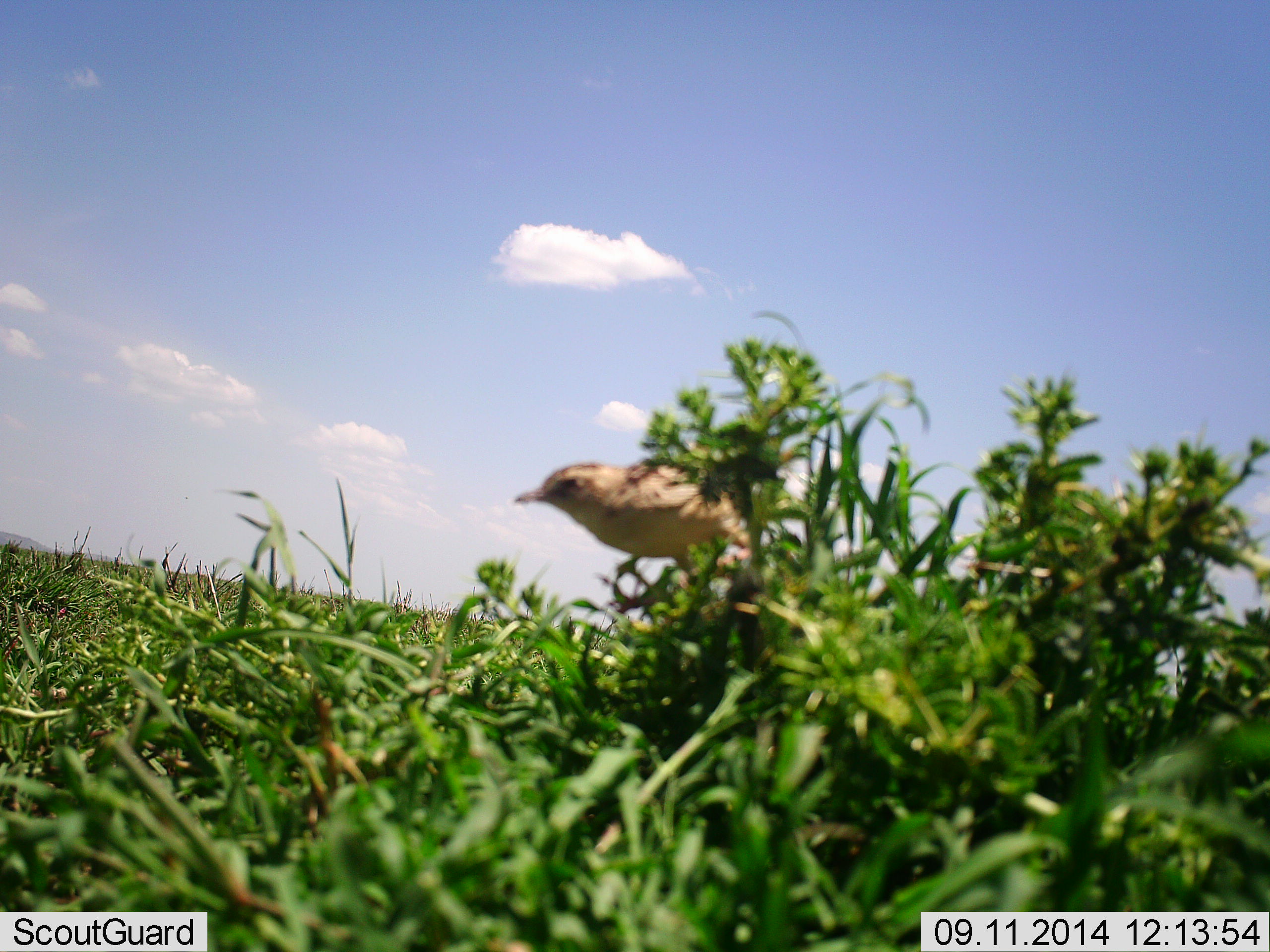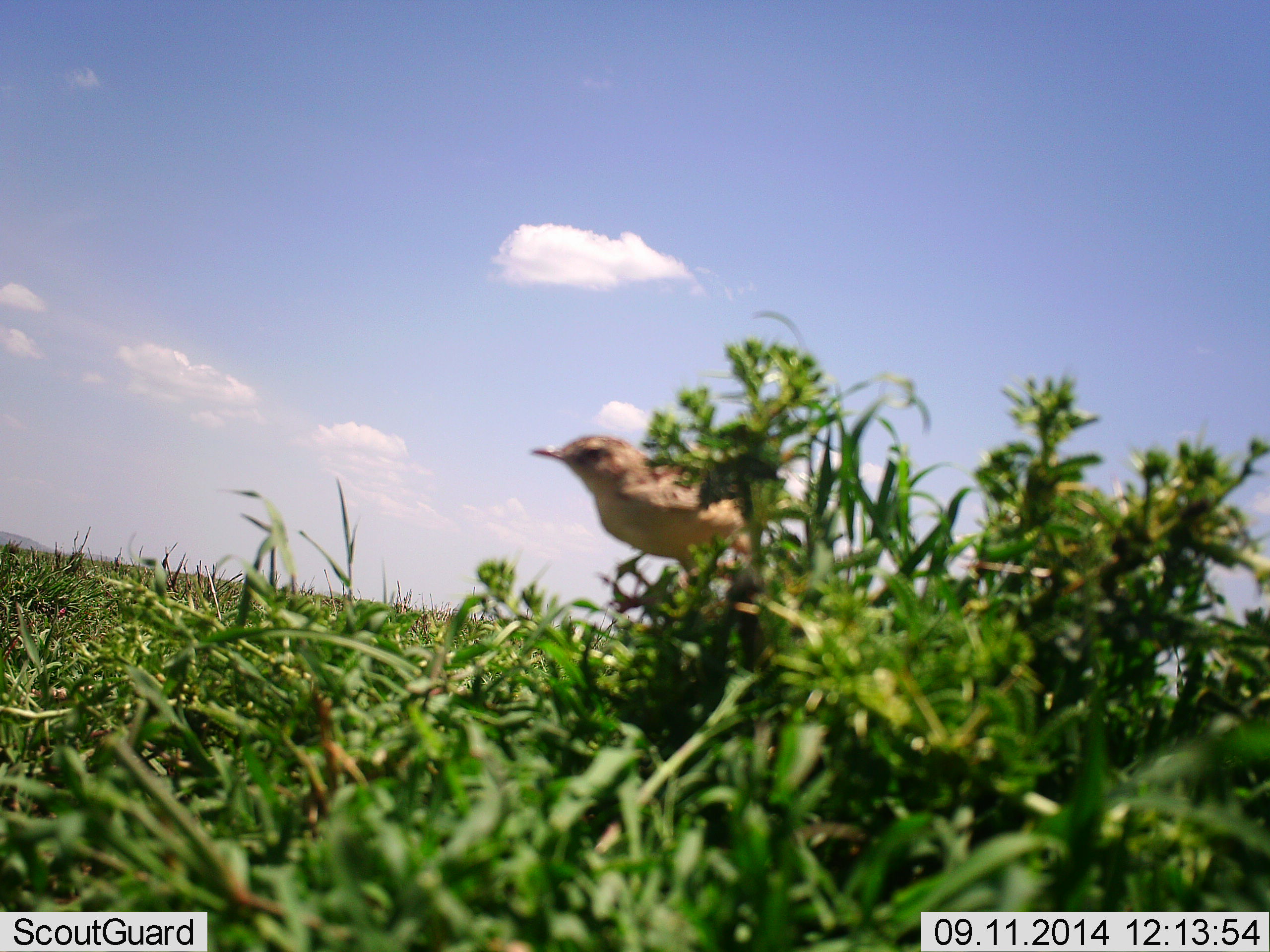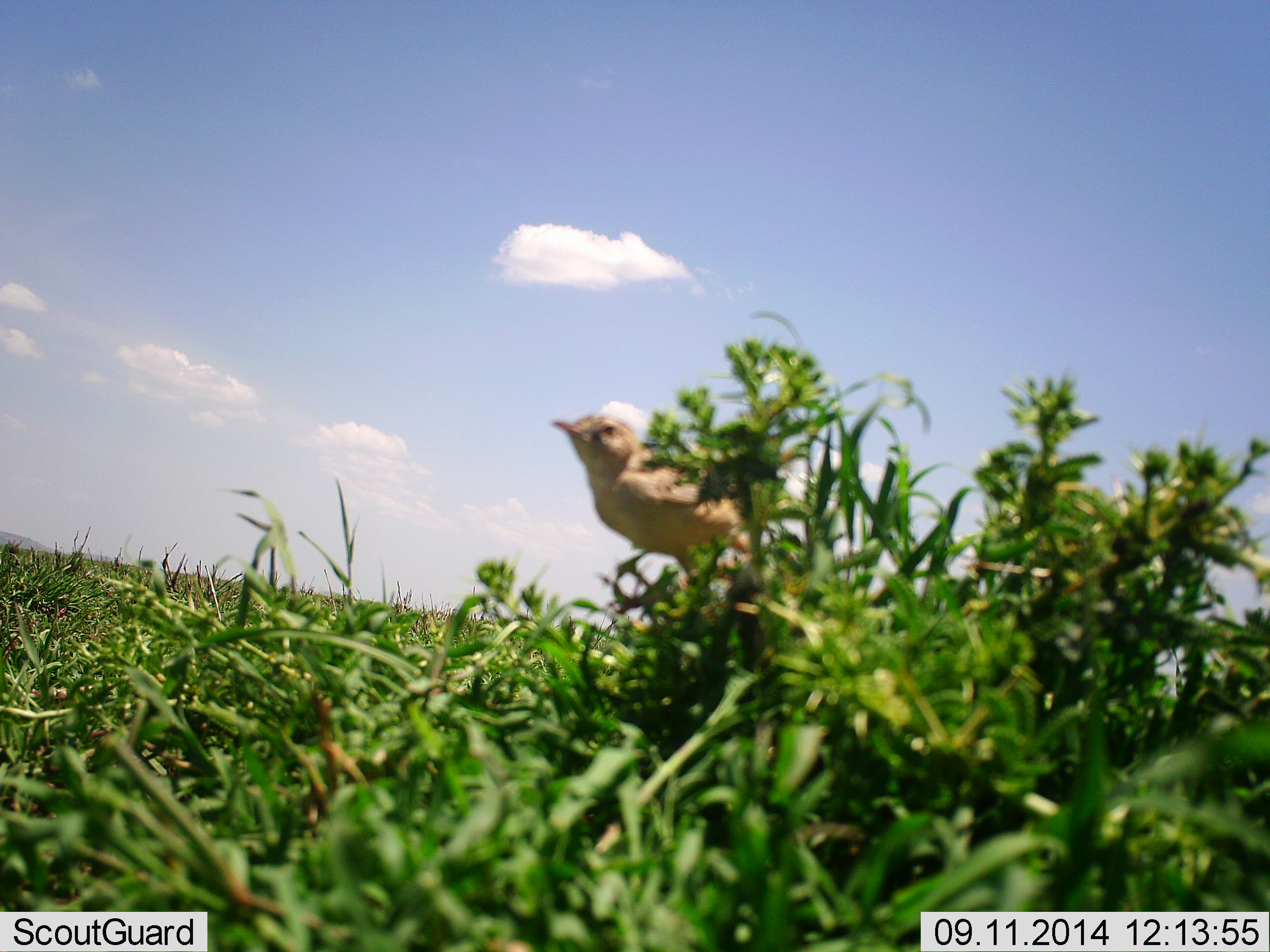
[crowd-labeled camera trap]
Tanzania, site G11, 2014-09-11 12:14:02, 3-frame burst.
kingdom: Animalia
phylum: Chordata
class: Aves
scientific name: Aves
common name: bird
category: otherbird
Otherbird (bird) (Aves), count 1. Behavior (volunteer vote fractions): standing 90%, resting 10%, moving 0%, interacting 0%. Young present (vote fraction): 0%. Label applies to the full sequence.